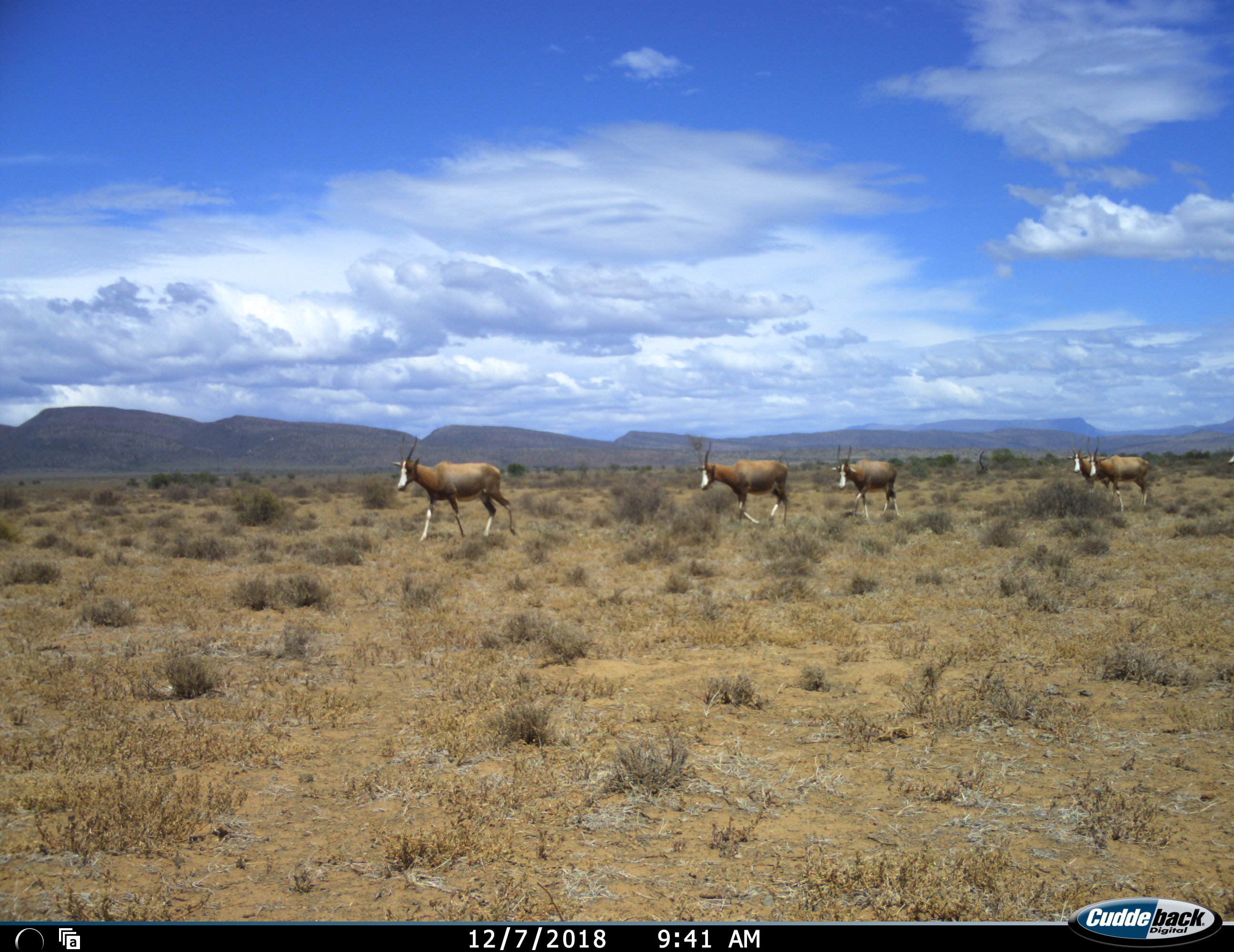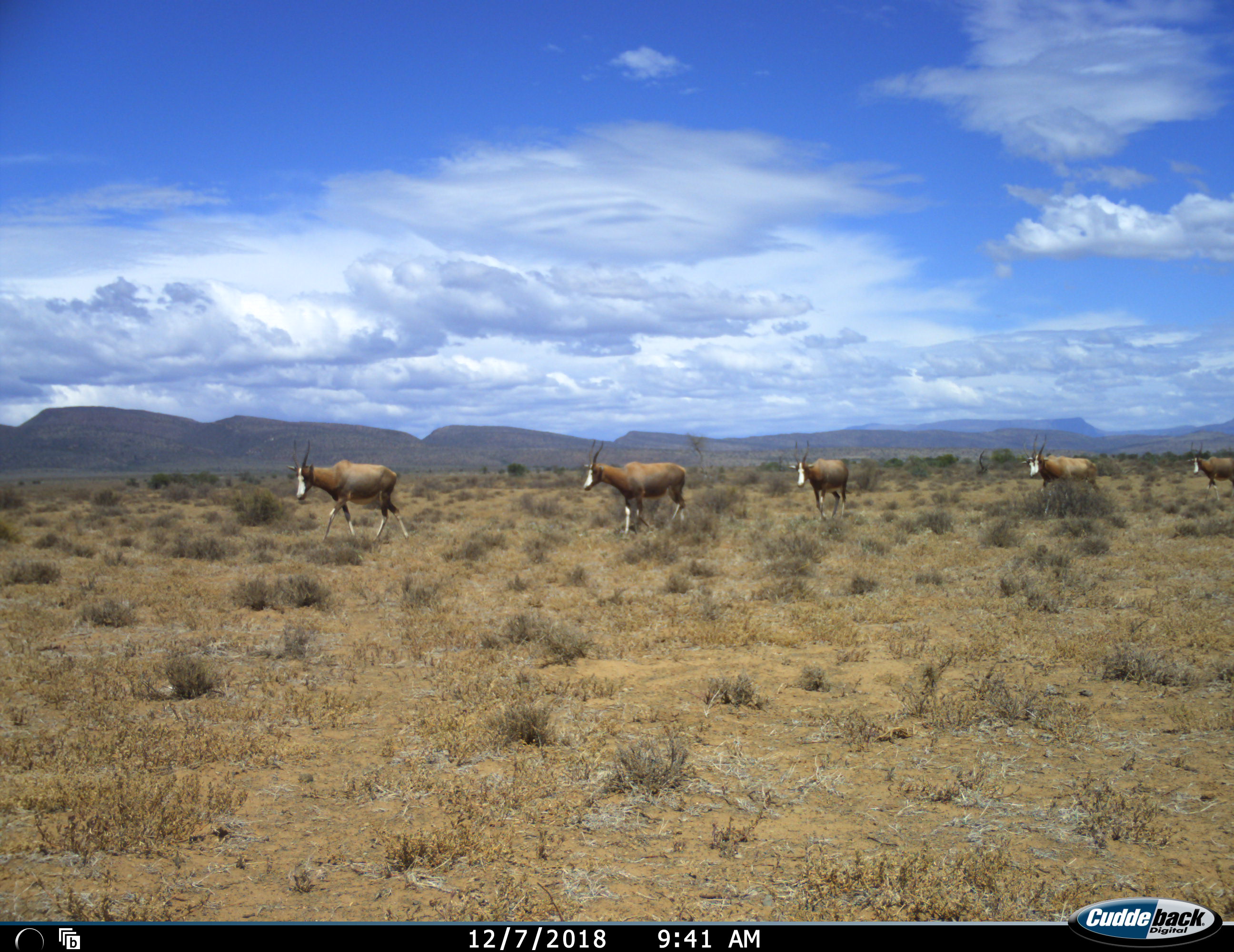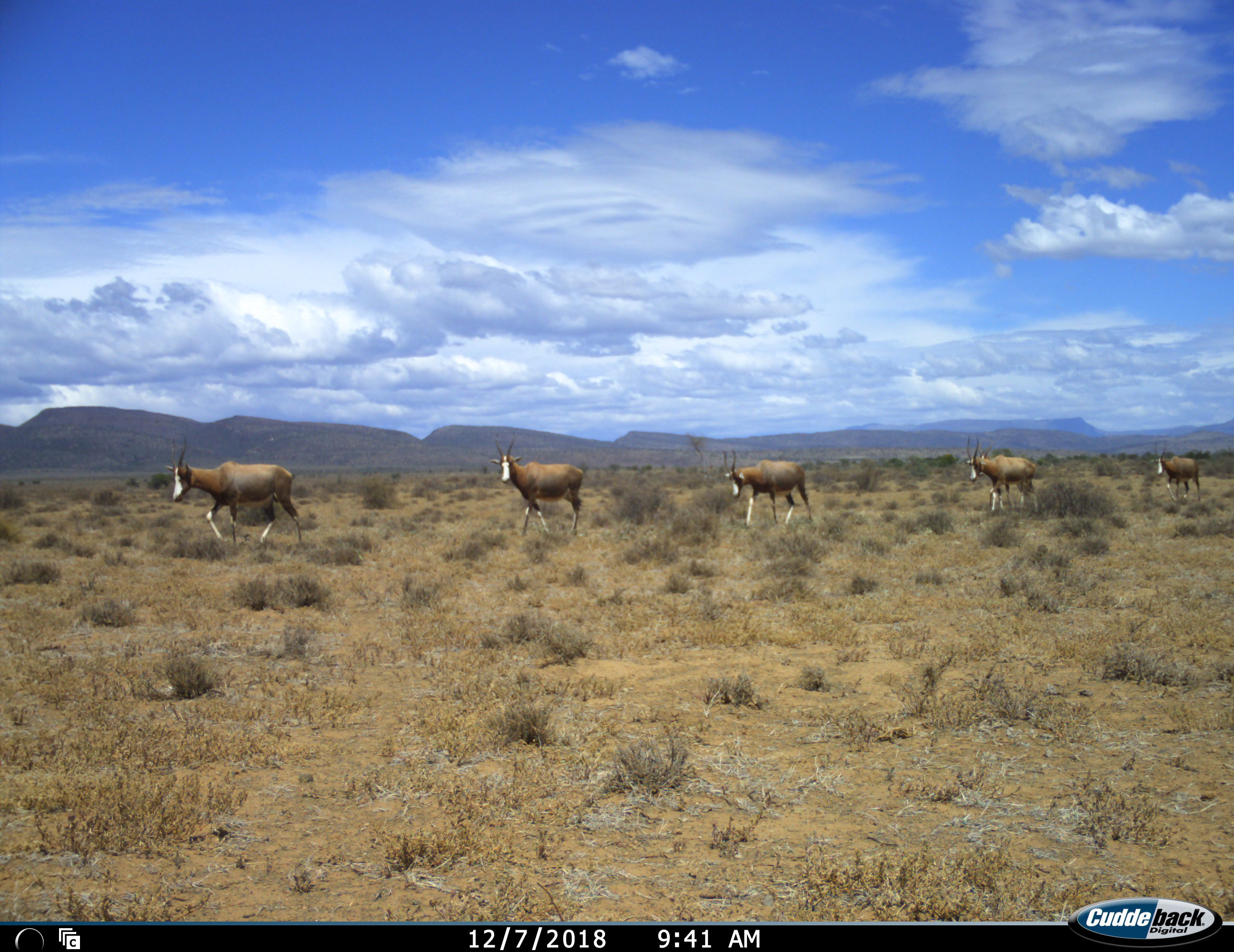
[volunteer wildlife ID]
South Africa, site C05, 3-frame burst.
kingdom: Animalia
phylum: Chordata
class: Mammalia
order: Artiodactyla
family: Bovidae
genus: Damaliscus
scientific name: Damaliscus pygargus phillipsi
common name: blesbok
Blesbok (Damaliscus pygargus phillipsi), count 6. Behavior (volunteer vote fractions): standing 0%, resting 0%, moving 100%, interacting 0%. Young present (vote fraction): 11%. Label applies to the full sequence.